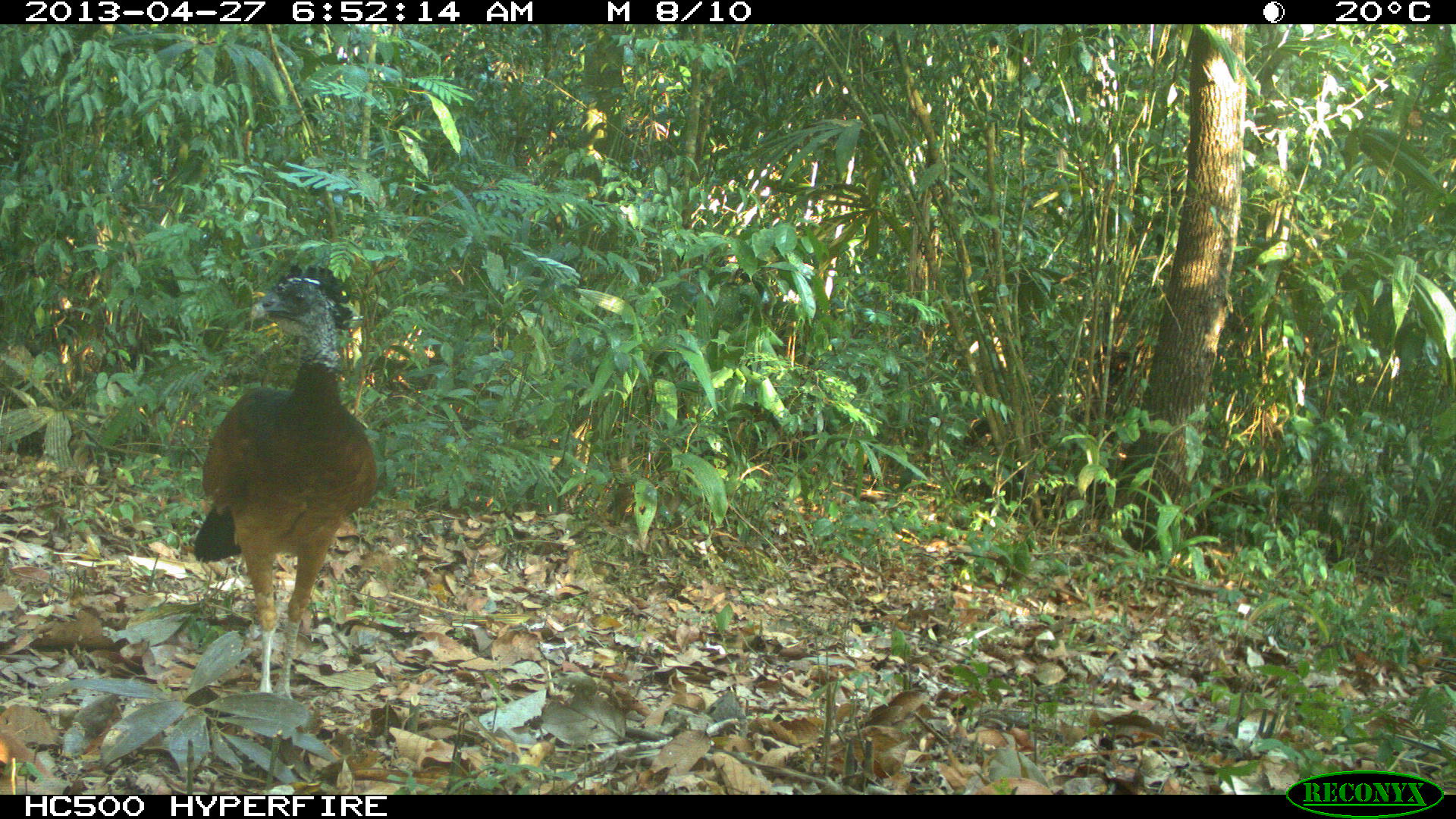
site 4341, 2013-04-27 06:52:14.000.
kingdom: Animalia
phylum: Chordata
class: Aves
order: Galliformes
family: Cracidae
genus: Crax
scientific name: Crax rubra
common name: great curassow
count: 1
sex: female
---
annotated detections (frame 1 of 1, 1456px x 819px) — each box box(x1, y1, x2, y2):
crax rubra: box(191, 258, 379, 702)